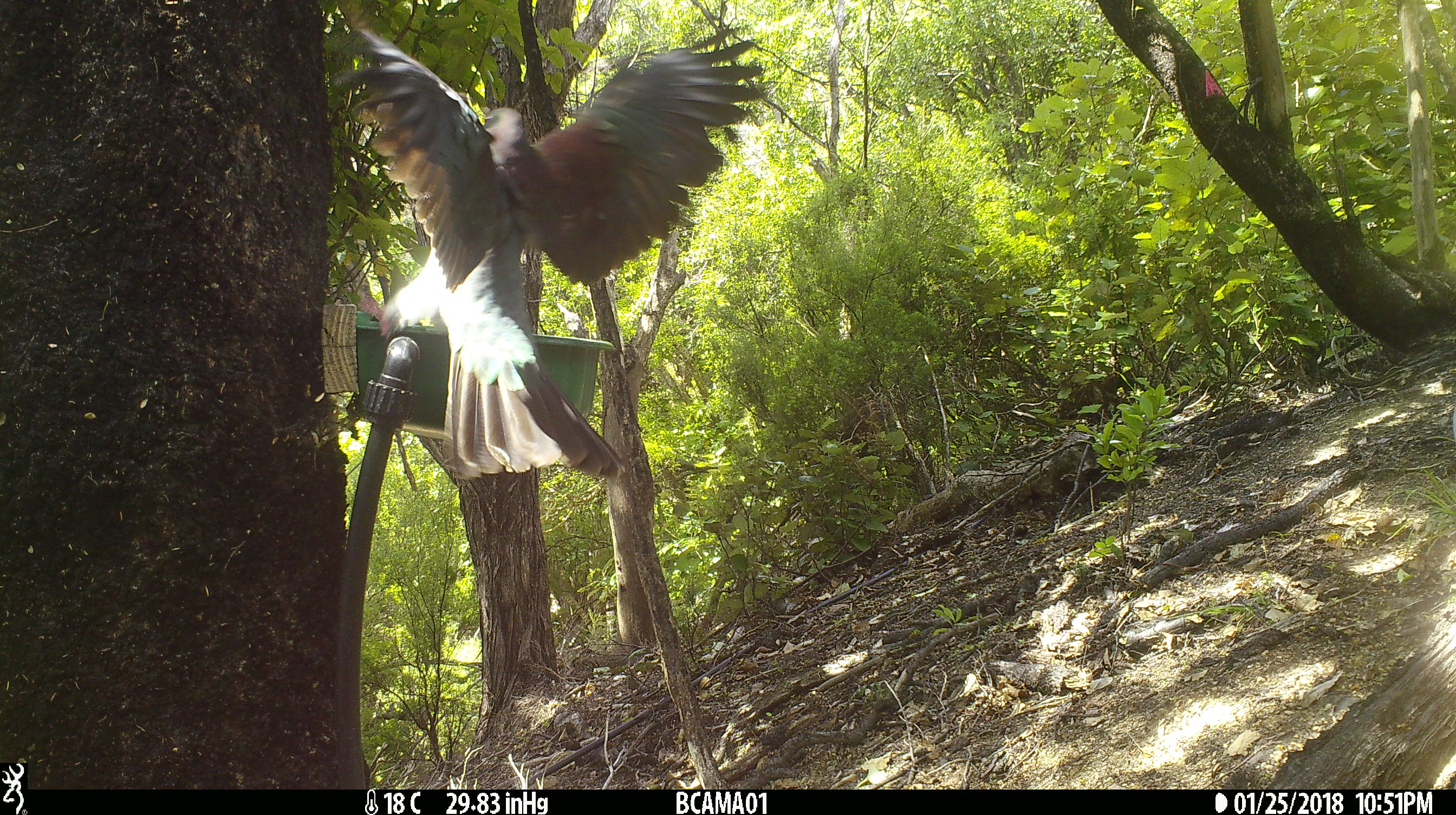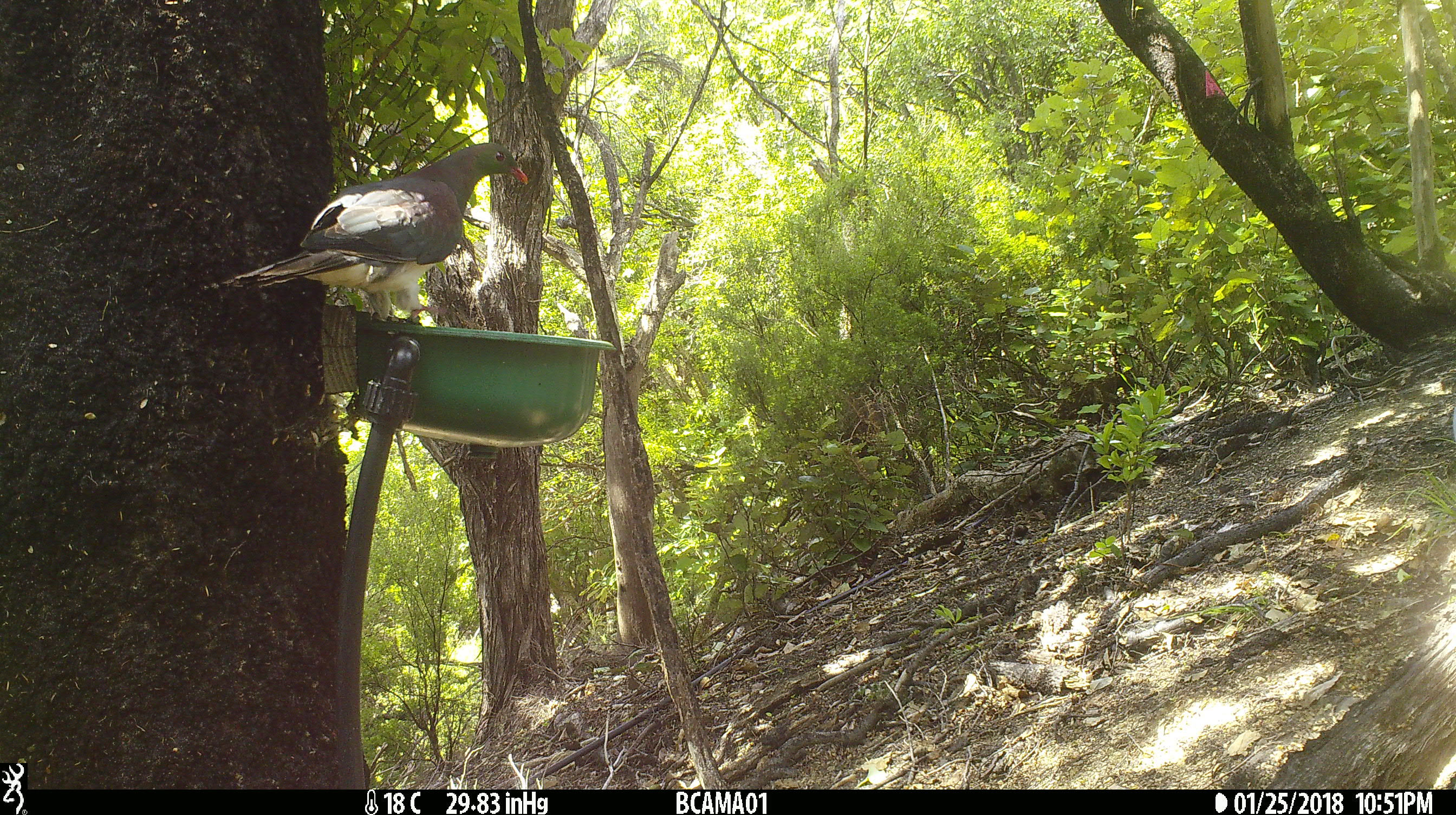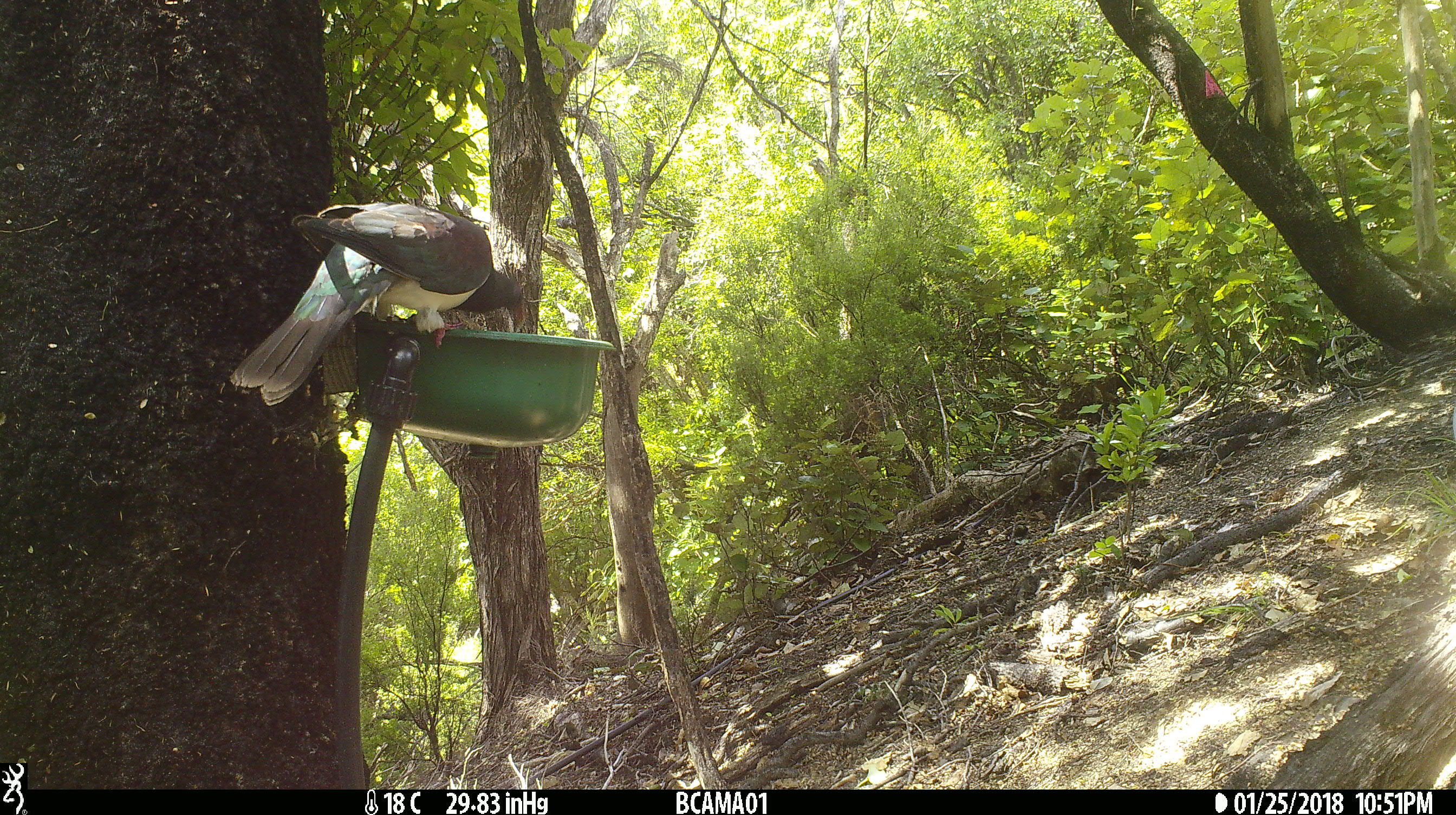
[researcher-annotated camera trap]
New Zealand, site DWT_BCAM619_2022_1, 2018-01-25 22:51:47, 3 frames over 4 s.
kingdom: Animalia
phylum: Chordata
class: Aves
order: Columbiformes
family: Columbidae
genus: Hemiphaga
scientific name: Hemiphaga novaeseelandiae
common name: new zealand pigeon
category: kereru